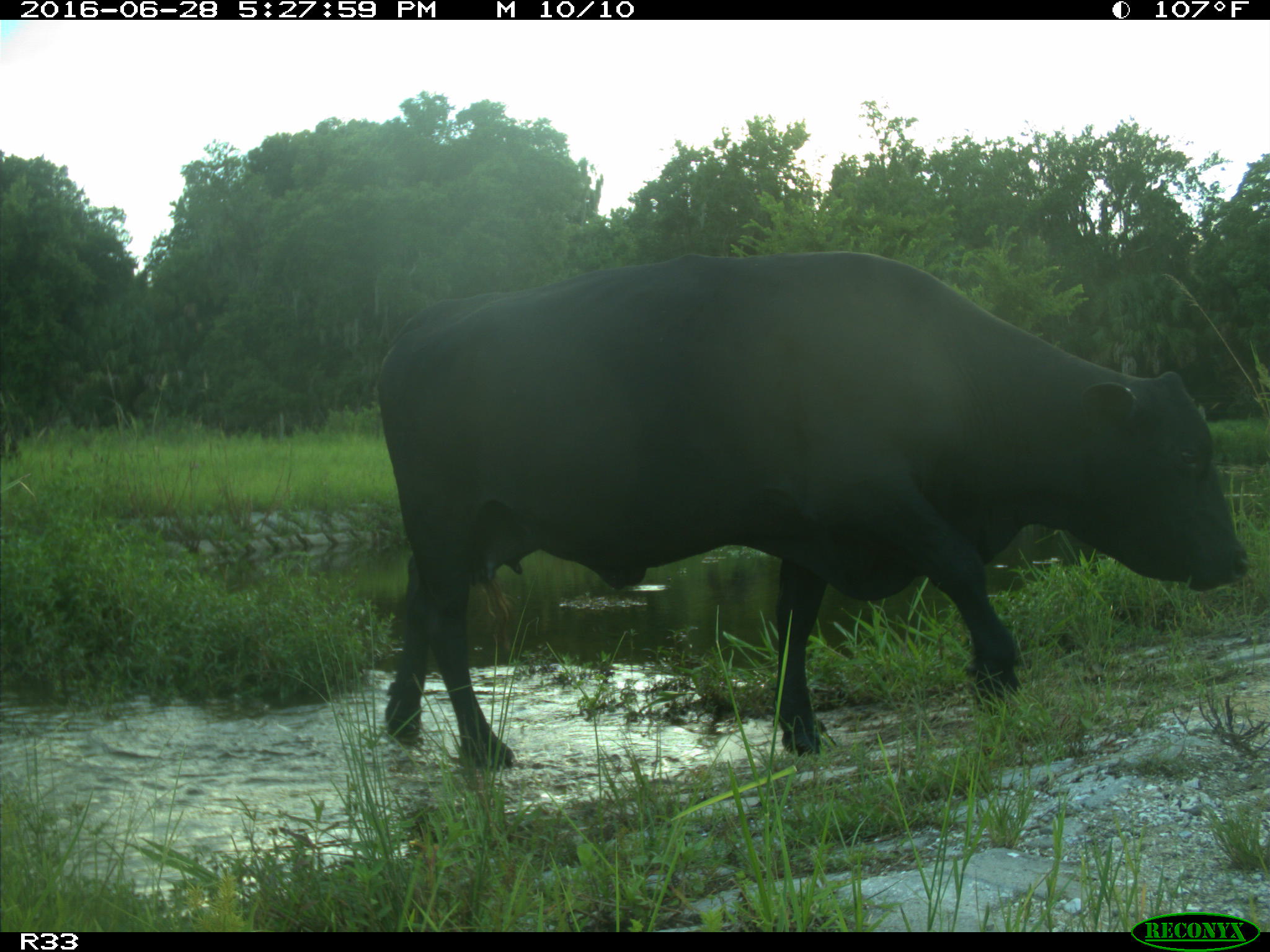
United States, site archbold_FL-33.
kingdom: Animalia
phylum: Chordata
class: Mammalia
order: Artiodactyla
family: Bovidae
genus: Bos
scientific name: Bos taurus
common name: domestic cow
Bos taurus (domestic cow).